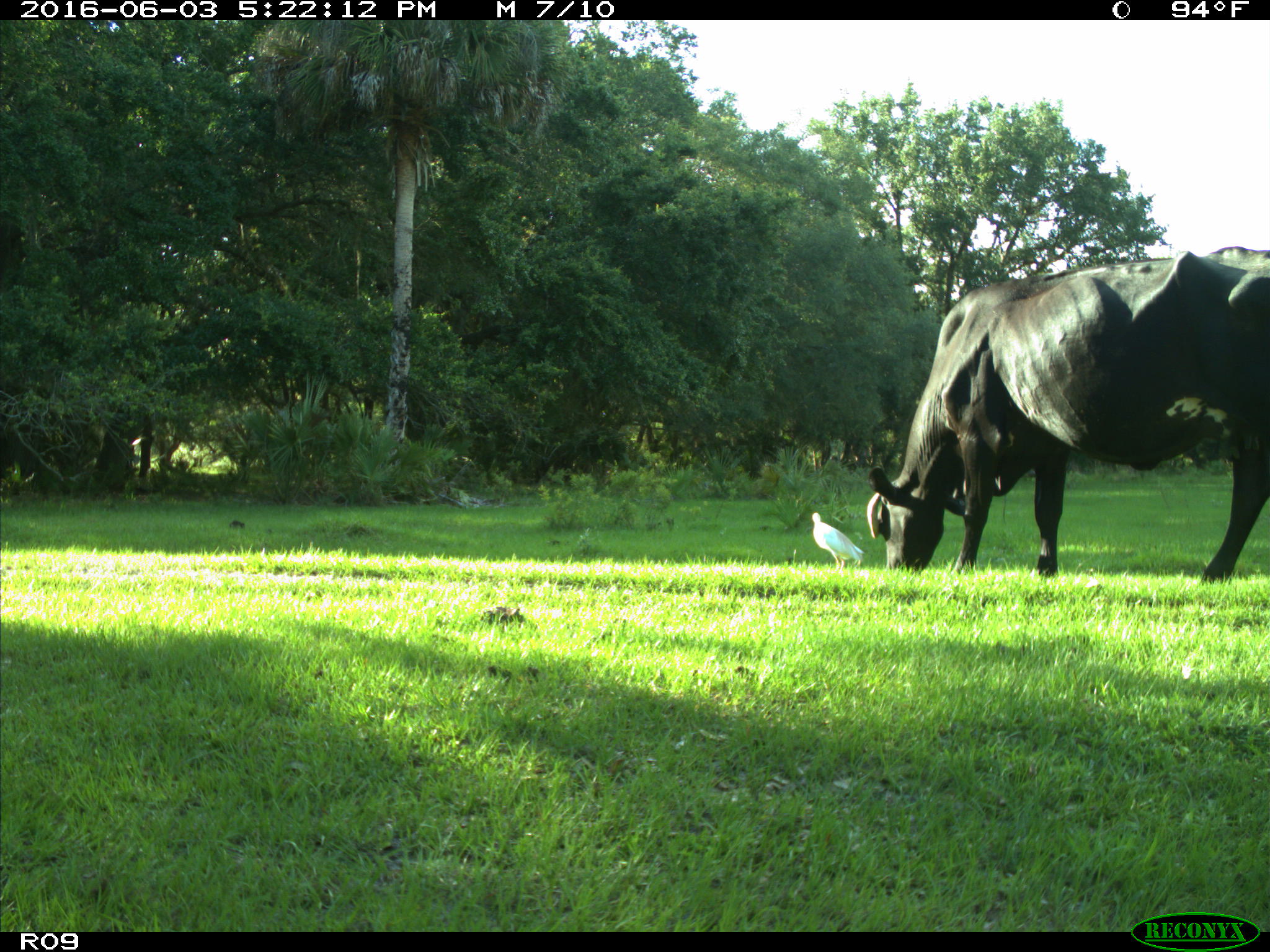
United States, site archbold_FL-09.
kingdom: Animalia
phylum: Chordata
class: Mammalia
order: Artiodactyla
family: Bovidae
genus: Bos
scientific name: Bos taurus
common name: domestic cow